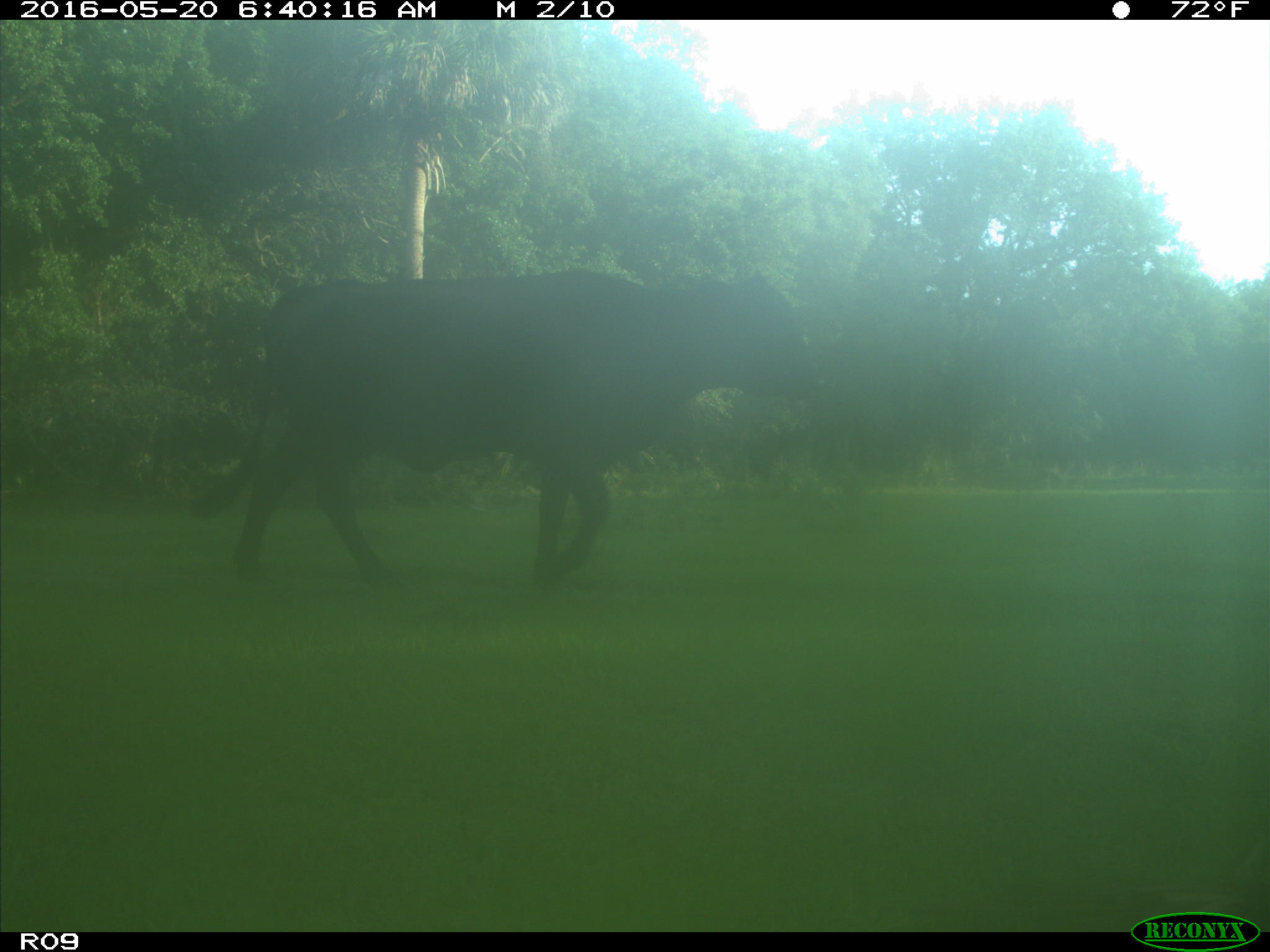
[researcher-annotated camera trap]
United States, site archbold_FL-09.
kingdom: Animalia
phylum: Chordata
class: Mammalia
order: Artiodactyla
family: Bovidae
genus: Bos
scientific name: Bos taurus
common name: domestic cow